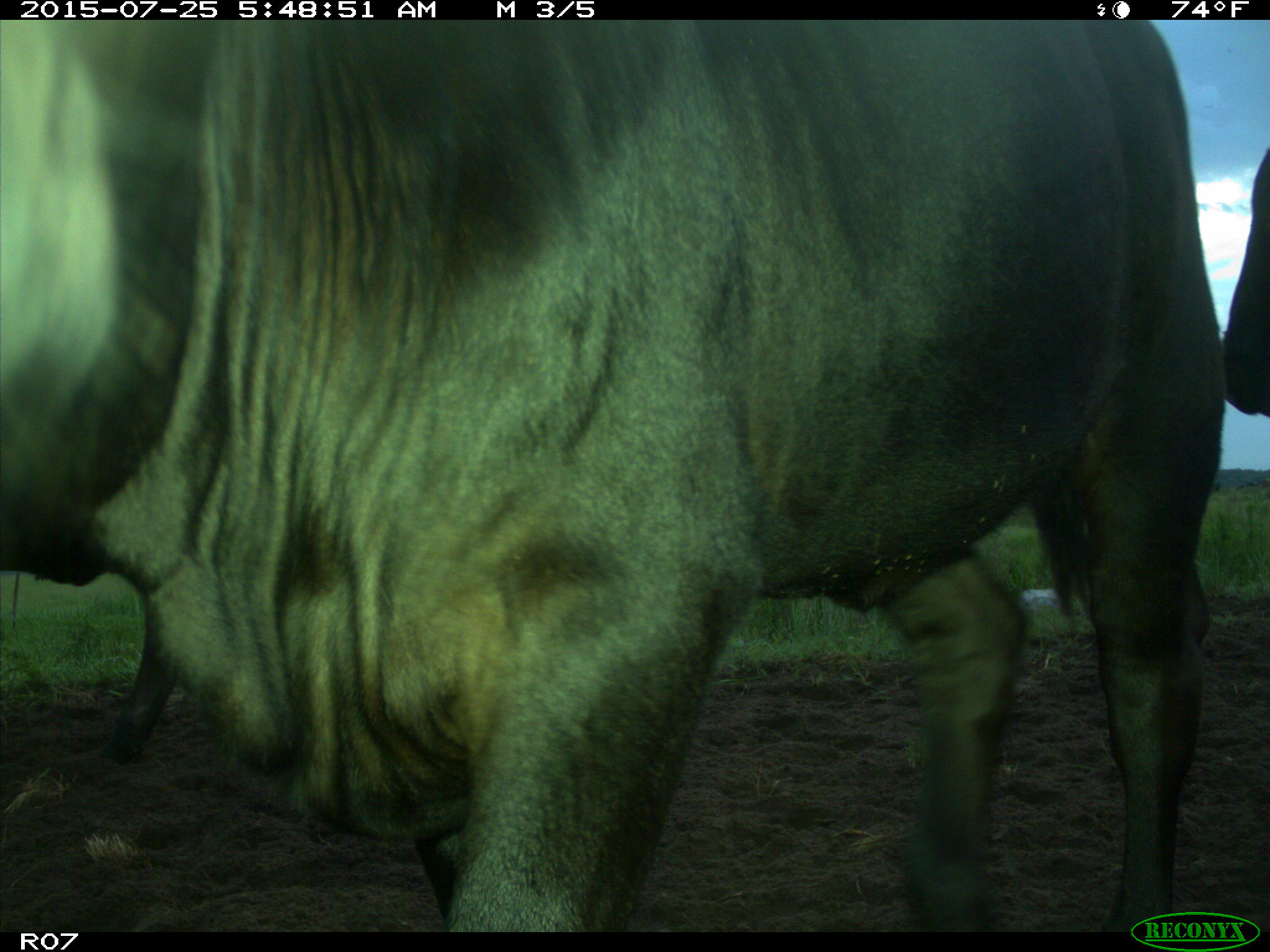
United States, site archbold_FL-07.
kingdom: Animalia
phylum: Chordata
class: Mammalia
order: Artiodactyla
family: Bovidae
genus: Bos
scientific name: Bos taurus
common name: domestic cow